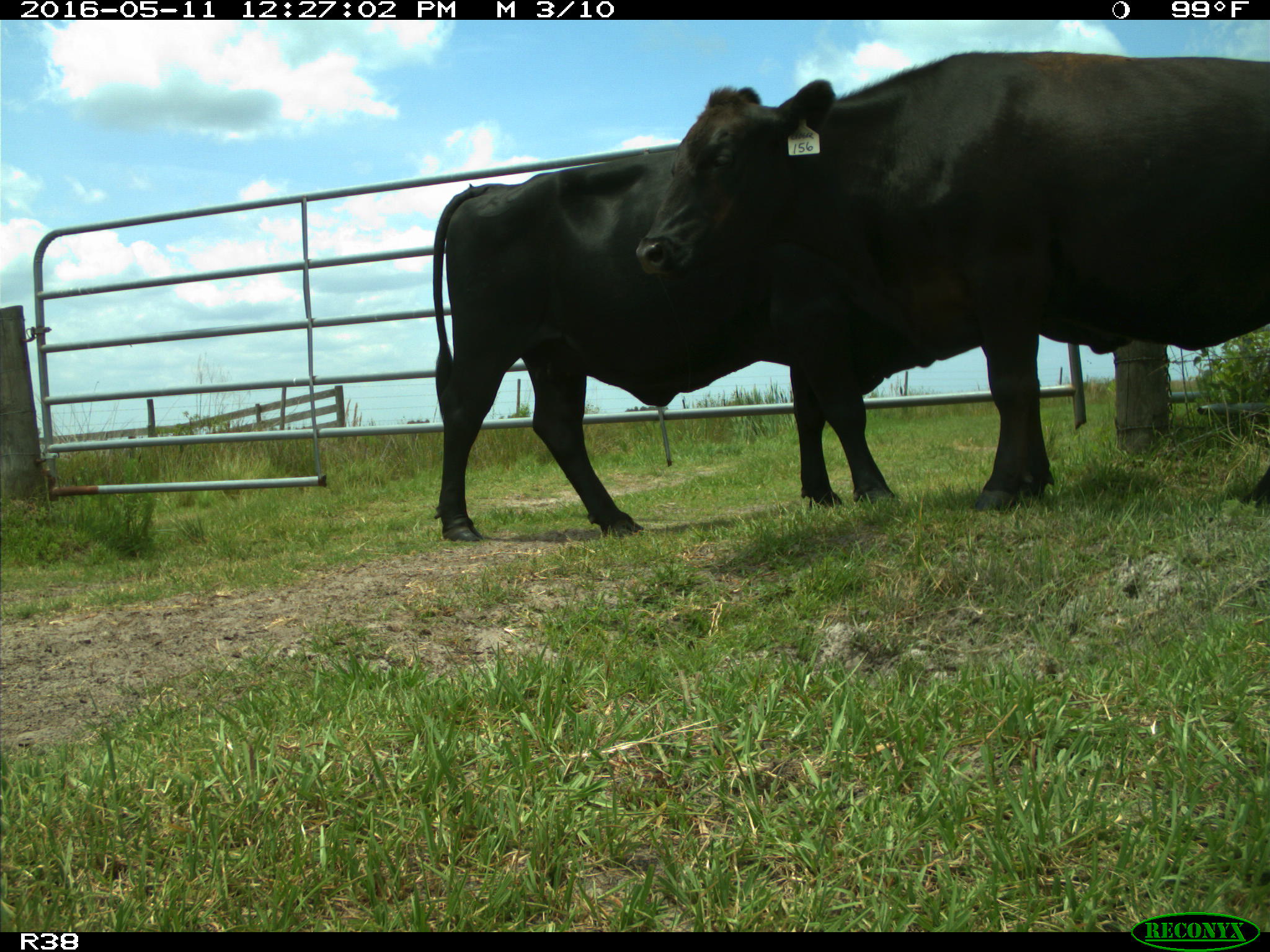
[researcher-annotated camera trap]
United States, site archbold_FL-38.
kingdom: Animalia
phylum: Chordata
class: Mammalia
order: Artiodactyla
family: Bovidae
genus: Bos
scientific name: Bos taurus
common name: domestic cow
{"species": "Bos taurus (domestic cow)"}